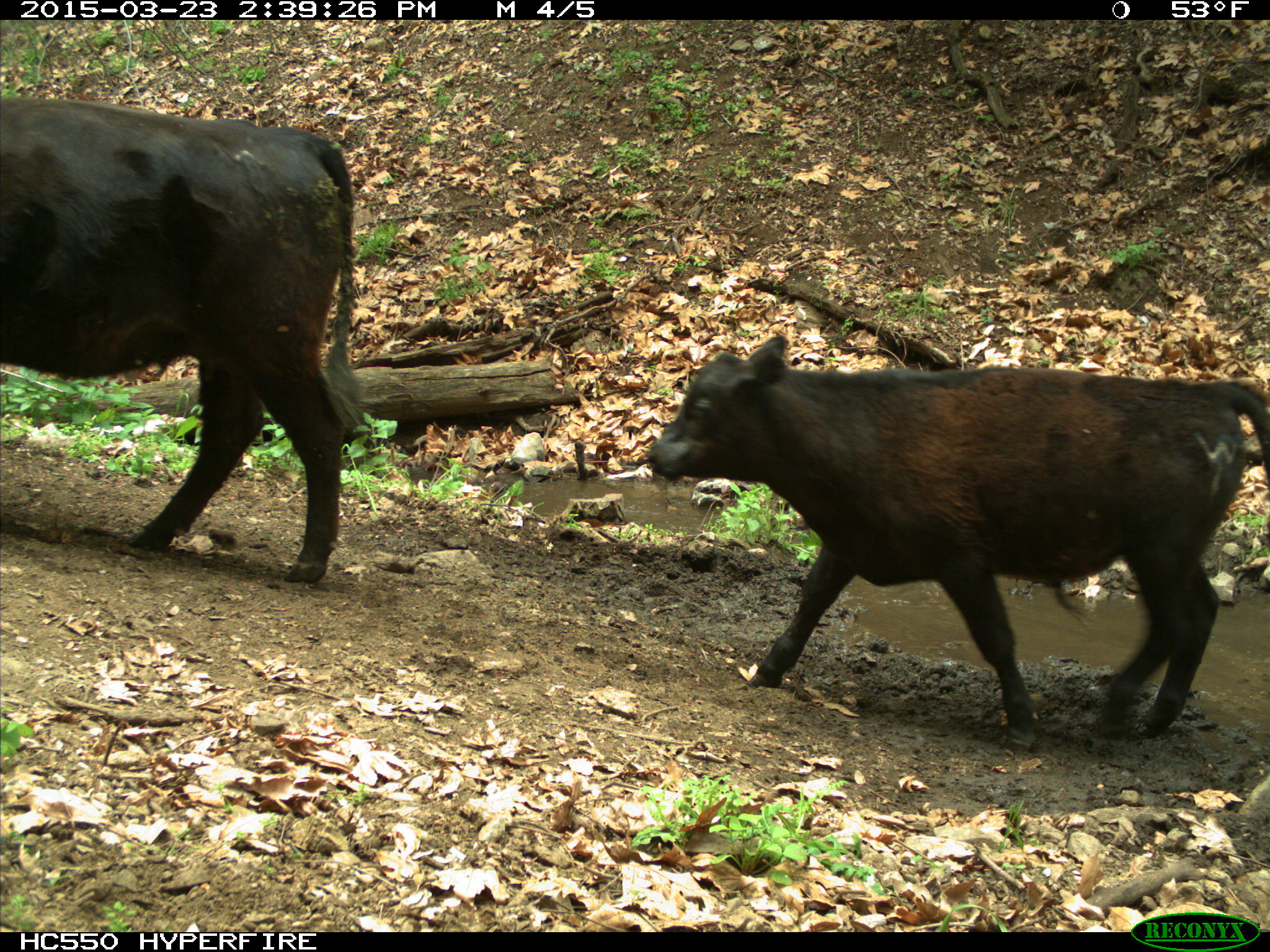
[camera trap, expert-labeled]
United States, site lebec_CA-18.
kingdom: Animalia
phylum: Chordata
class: Mammalia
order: Artiodactyla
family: Bovidae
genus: Bos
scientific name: Bos taurus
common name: domestic cow